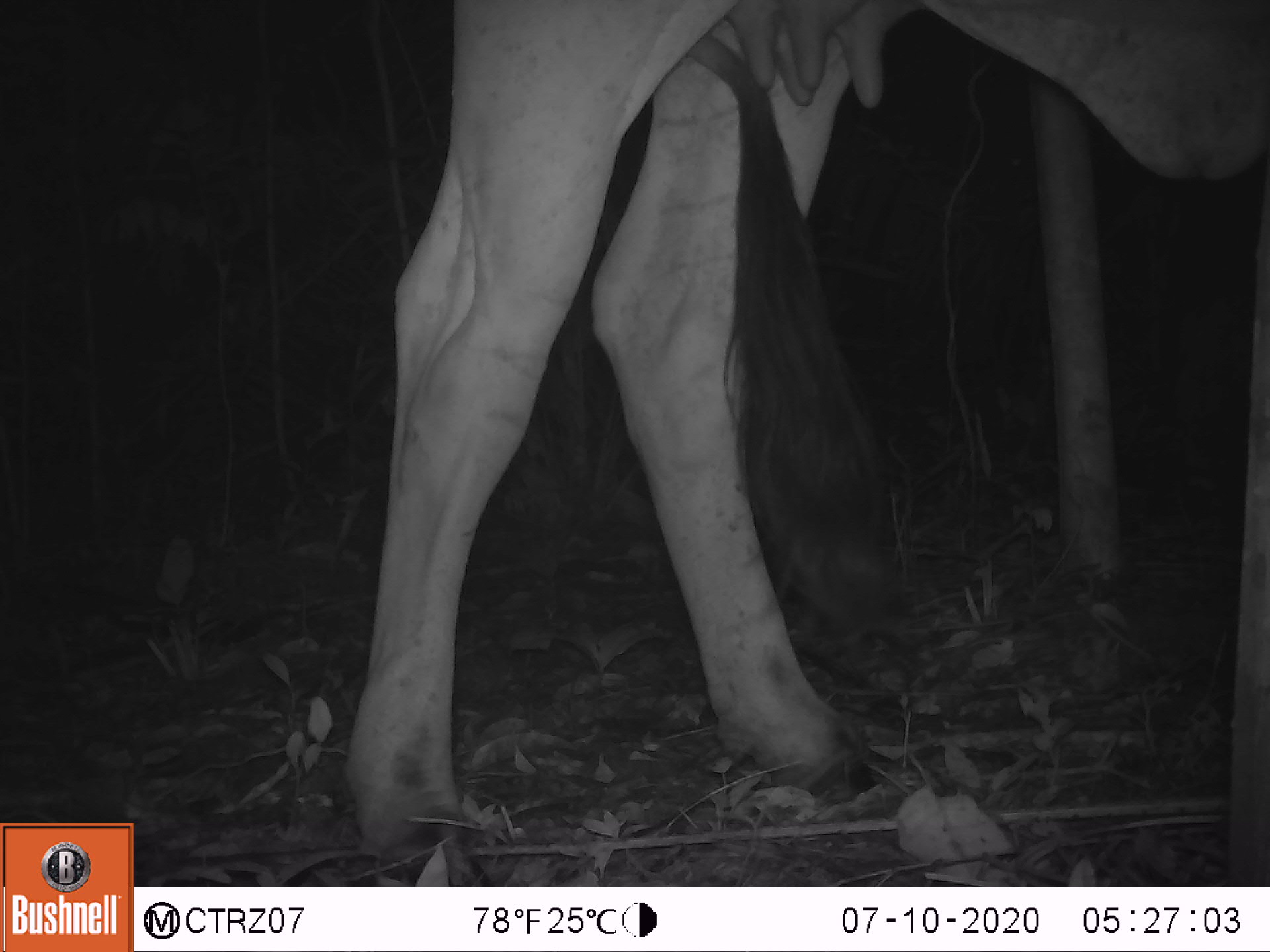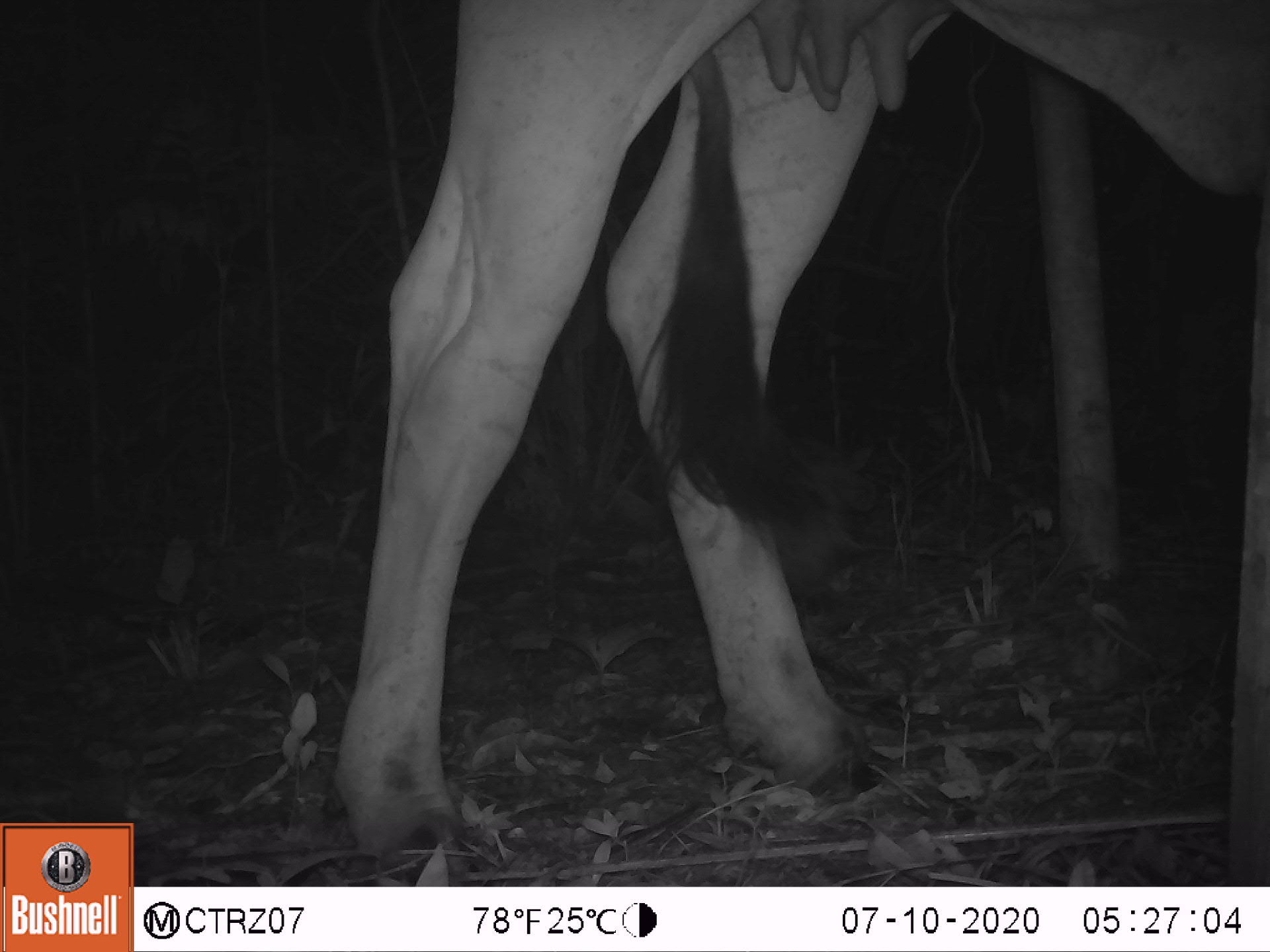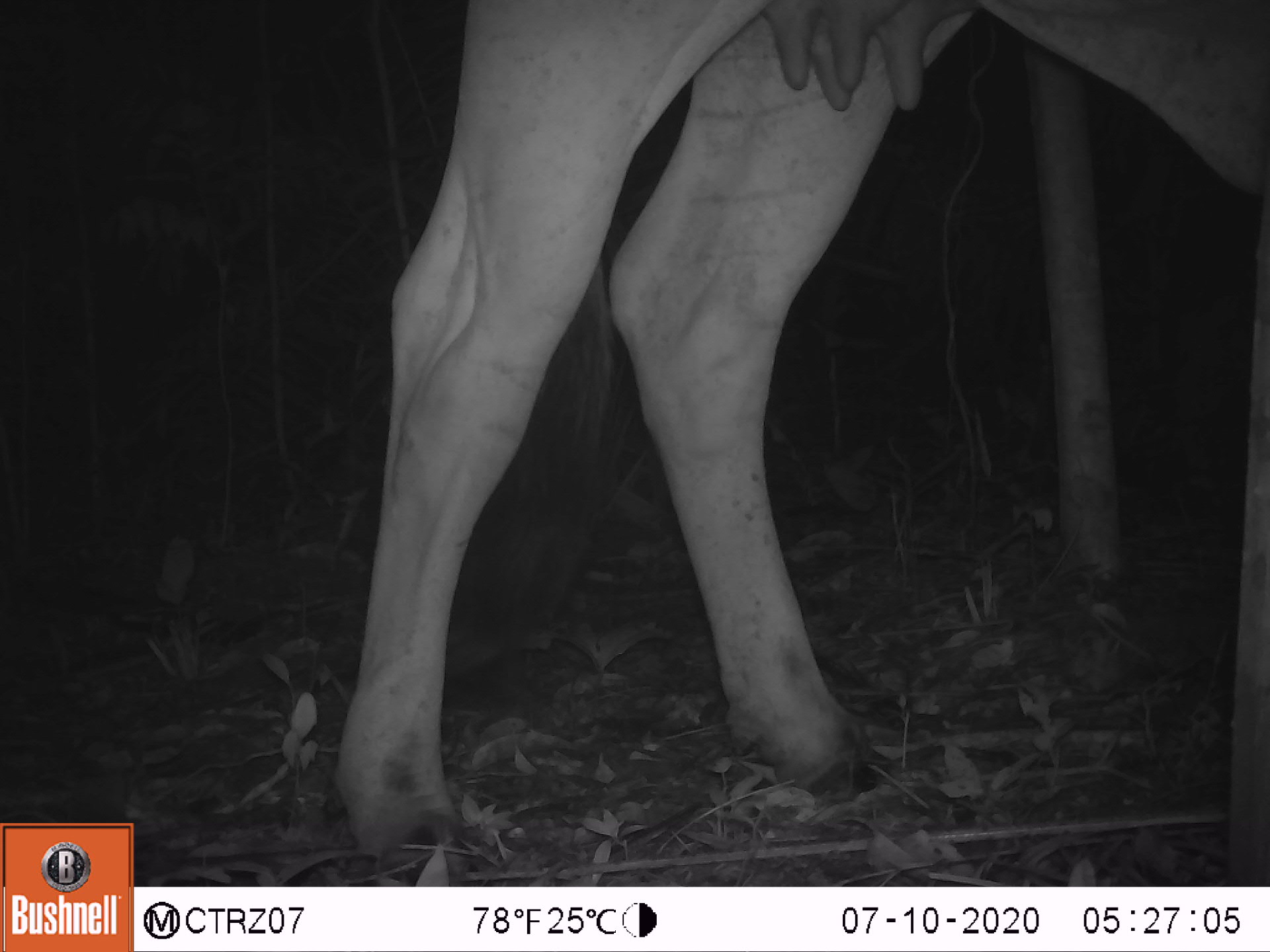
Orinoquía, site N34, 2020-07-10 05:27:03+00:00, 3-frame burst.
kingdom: Animalia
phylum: Chordata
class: Mammalia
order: Artiodactyla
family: Bovidae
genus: Bos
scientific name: Bos taurus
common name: cow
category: cattle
Cattle (cow) (Bos taurus).